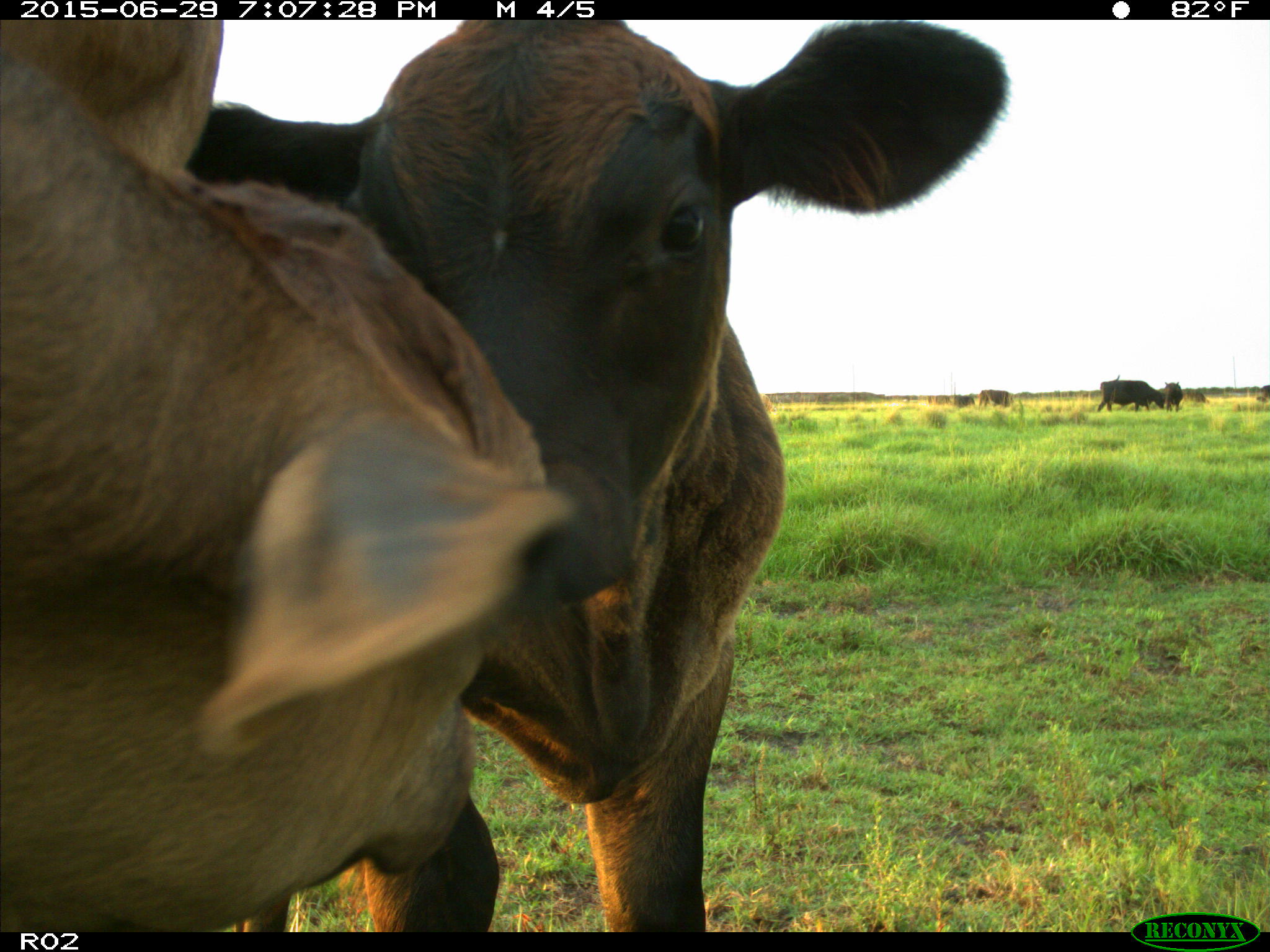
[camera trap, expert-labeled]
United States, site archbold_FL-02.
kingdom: Animalia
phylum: Chordata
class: Mammalia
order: Artiodactyla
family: Bovidae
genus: Bos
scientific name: Bos taurus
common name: domestic cow